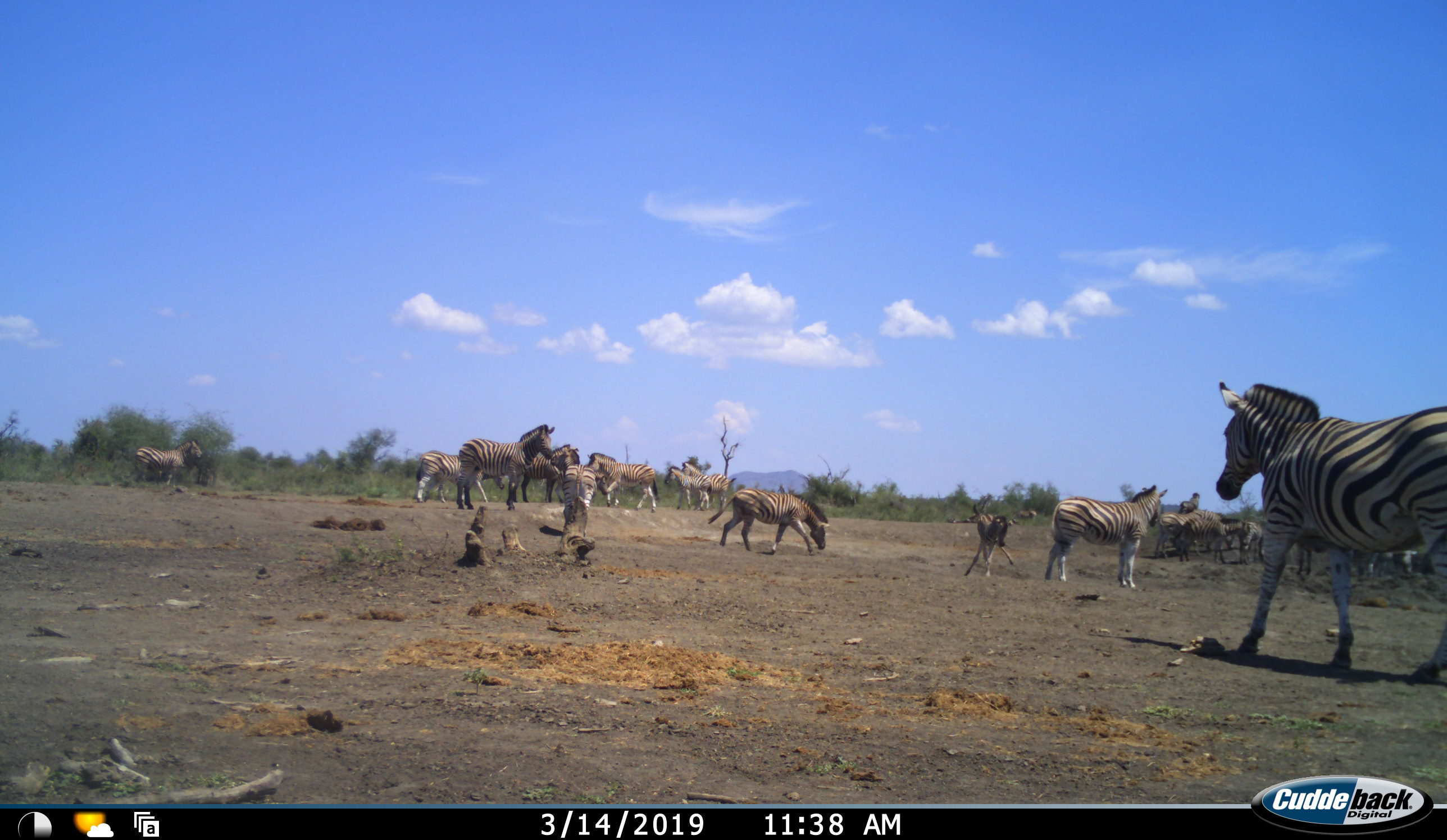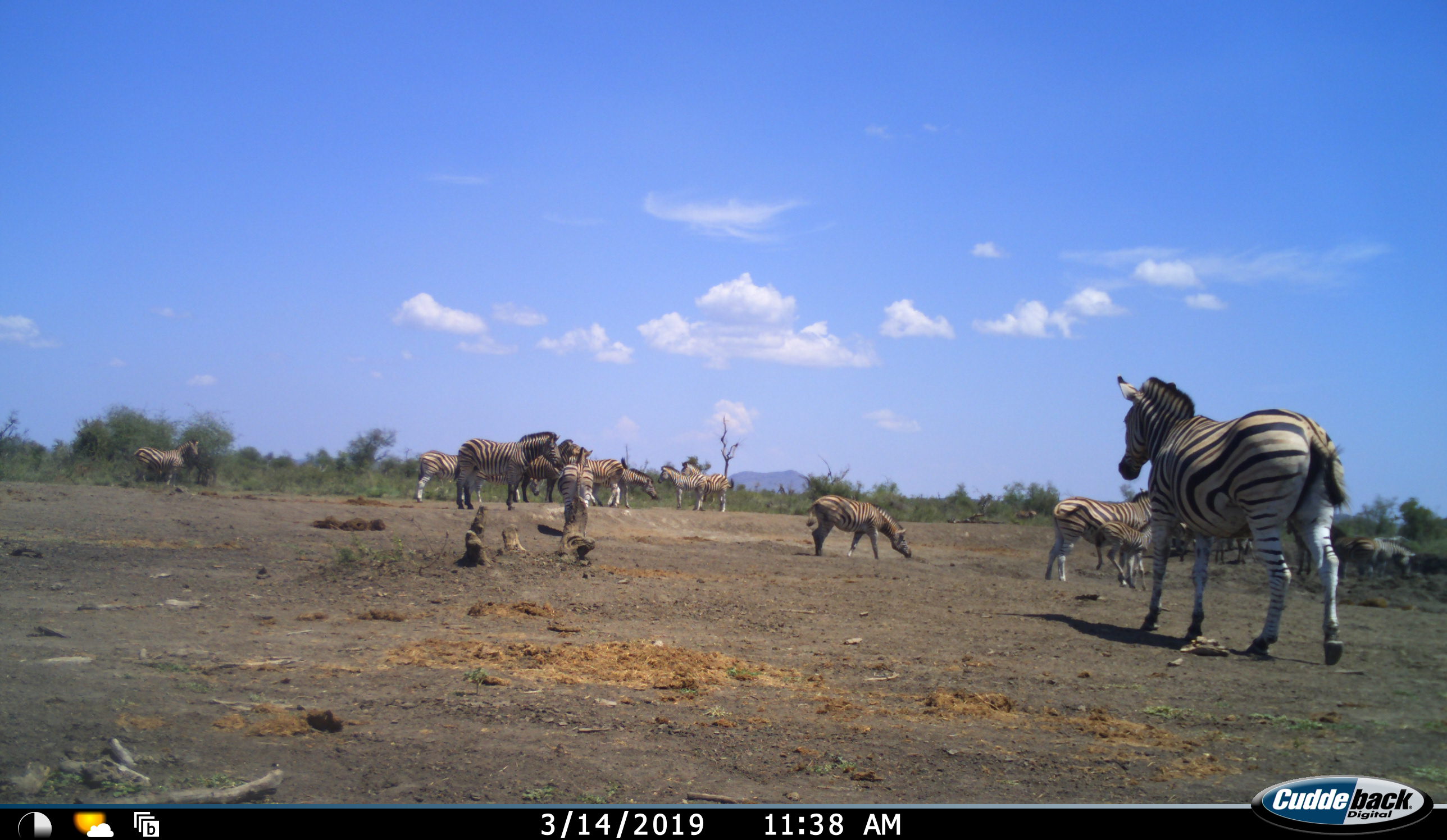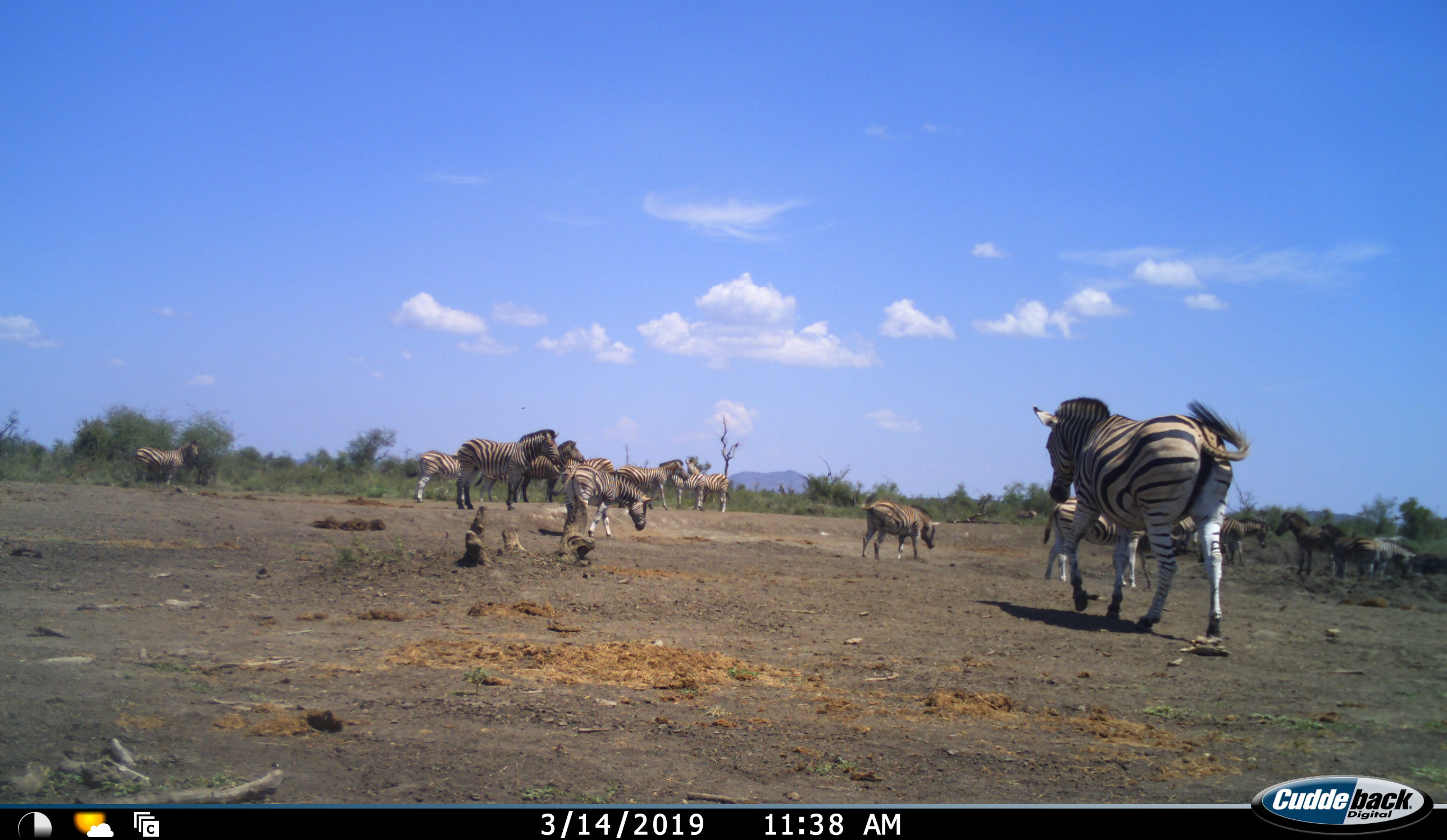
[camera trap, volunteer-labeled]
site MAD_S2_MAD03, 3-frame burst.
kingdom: Animalia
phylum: Chordata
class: Mammalia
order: Perissodactyla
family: Equidae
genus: Equus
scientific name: Equus quagga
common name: plains zebra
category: zebraplains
Zebraplains (plains zebra) (Equus quagga), count 11-50. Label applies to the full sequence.